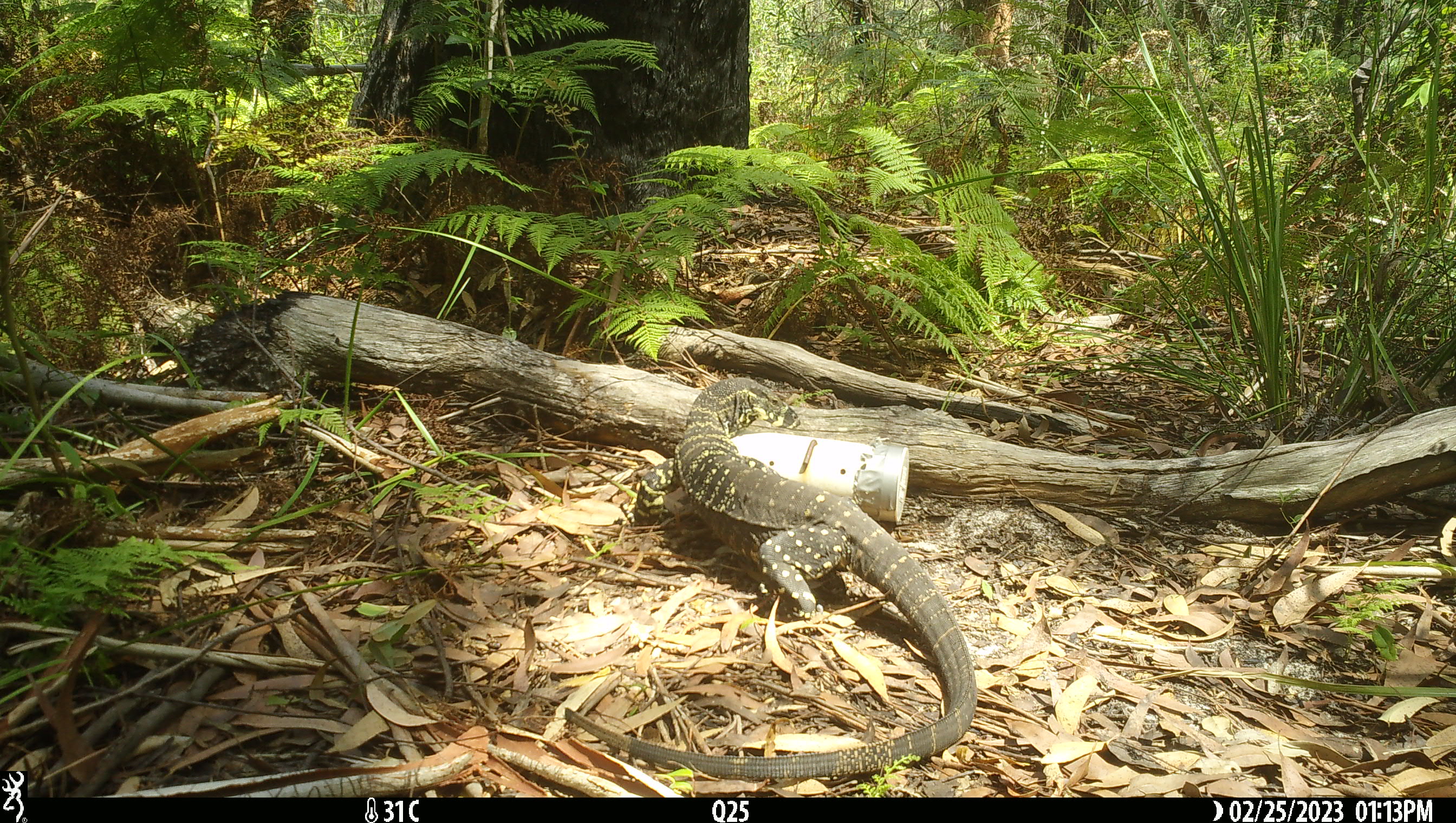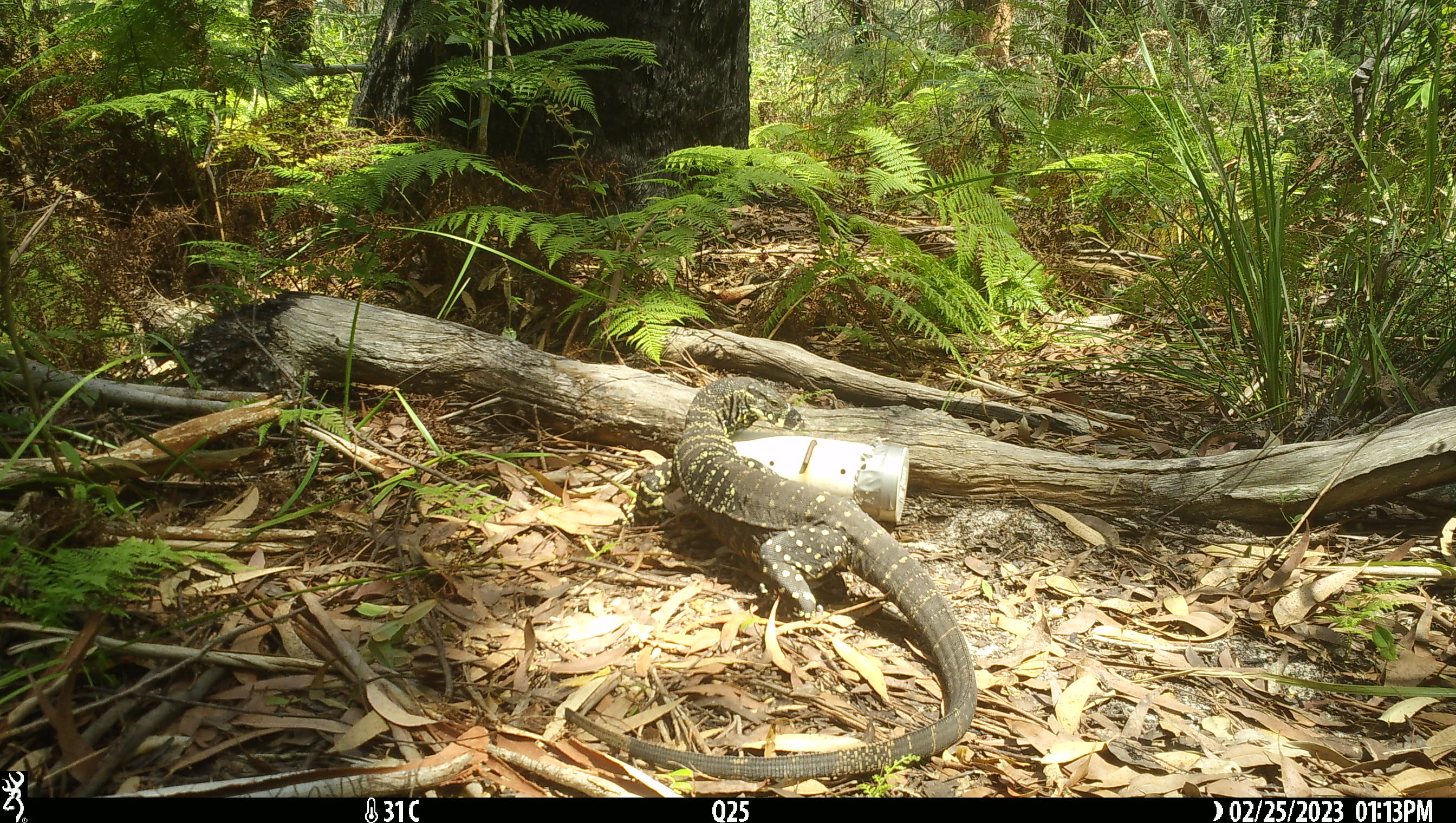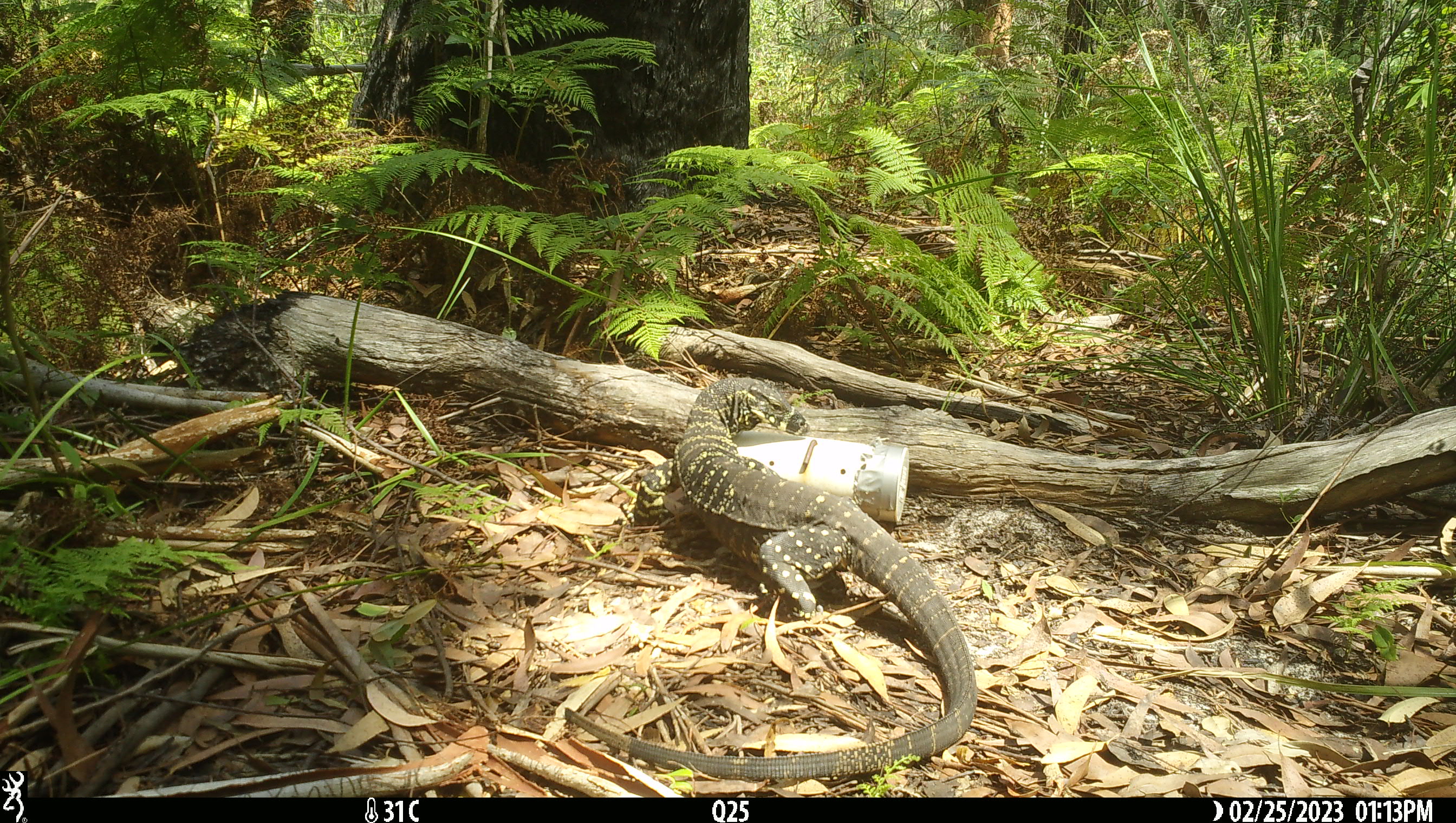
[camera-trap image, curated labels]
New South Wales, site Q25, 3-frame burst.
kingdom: Animalia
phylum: Chordata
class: Reptilia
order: Squamata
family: Varanidae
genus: Varanus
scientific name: Varanus varius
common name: lace monitor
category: goanna